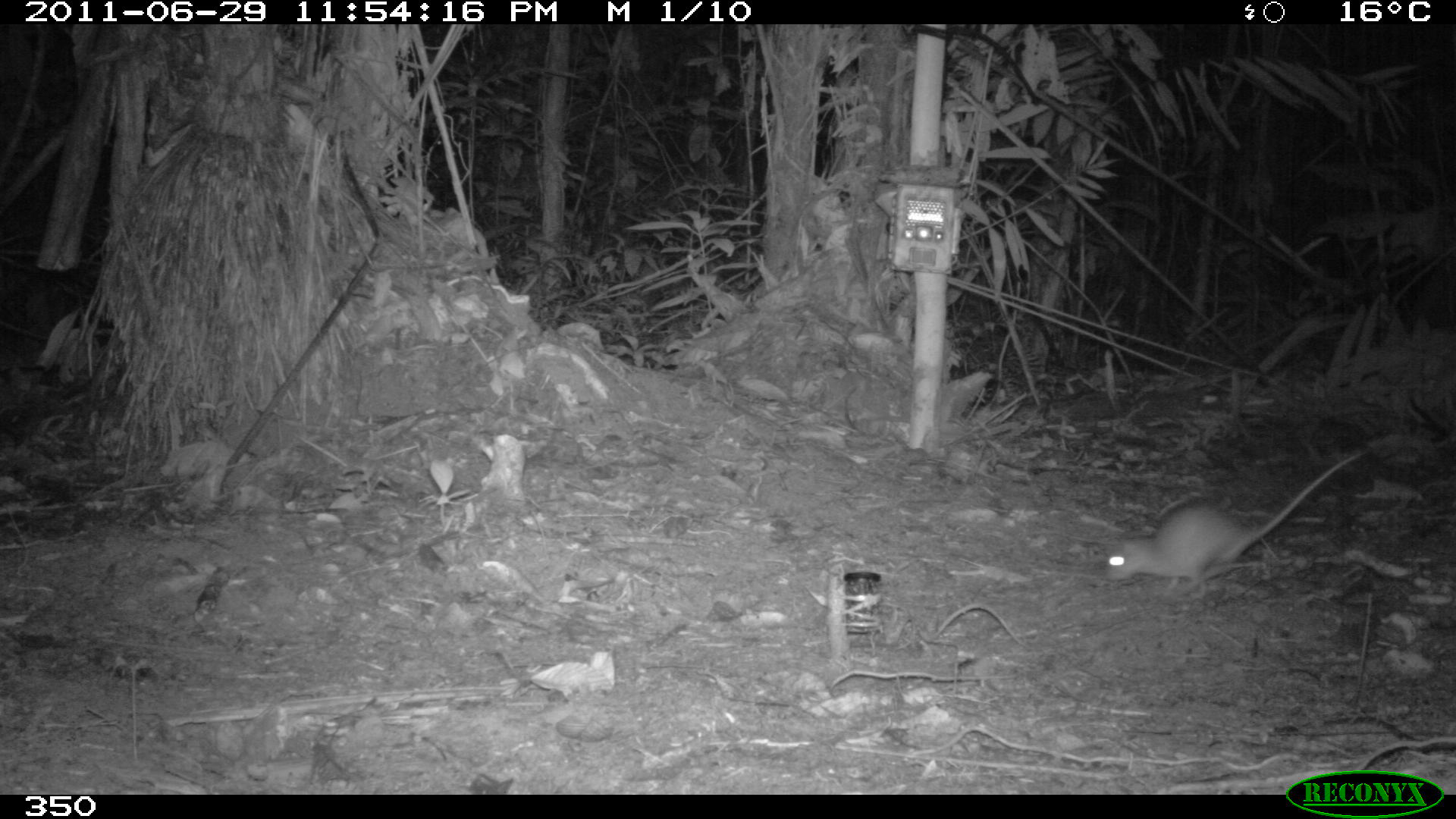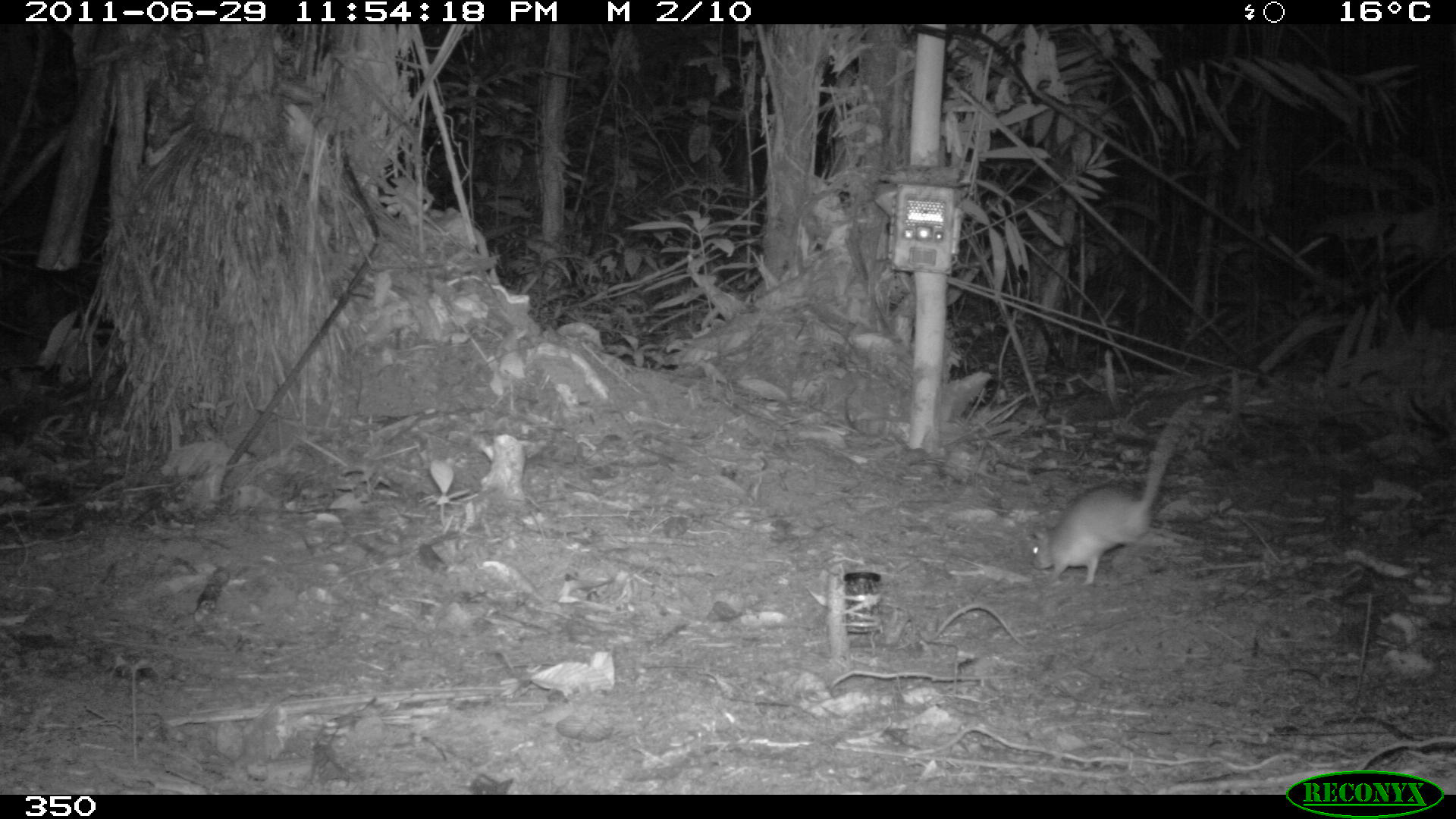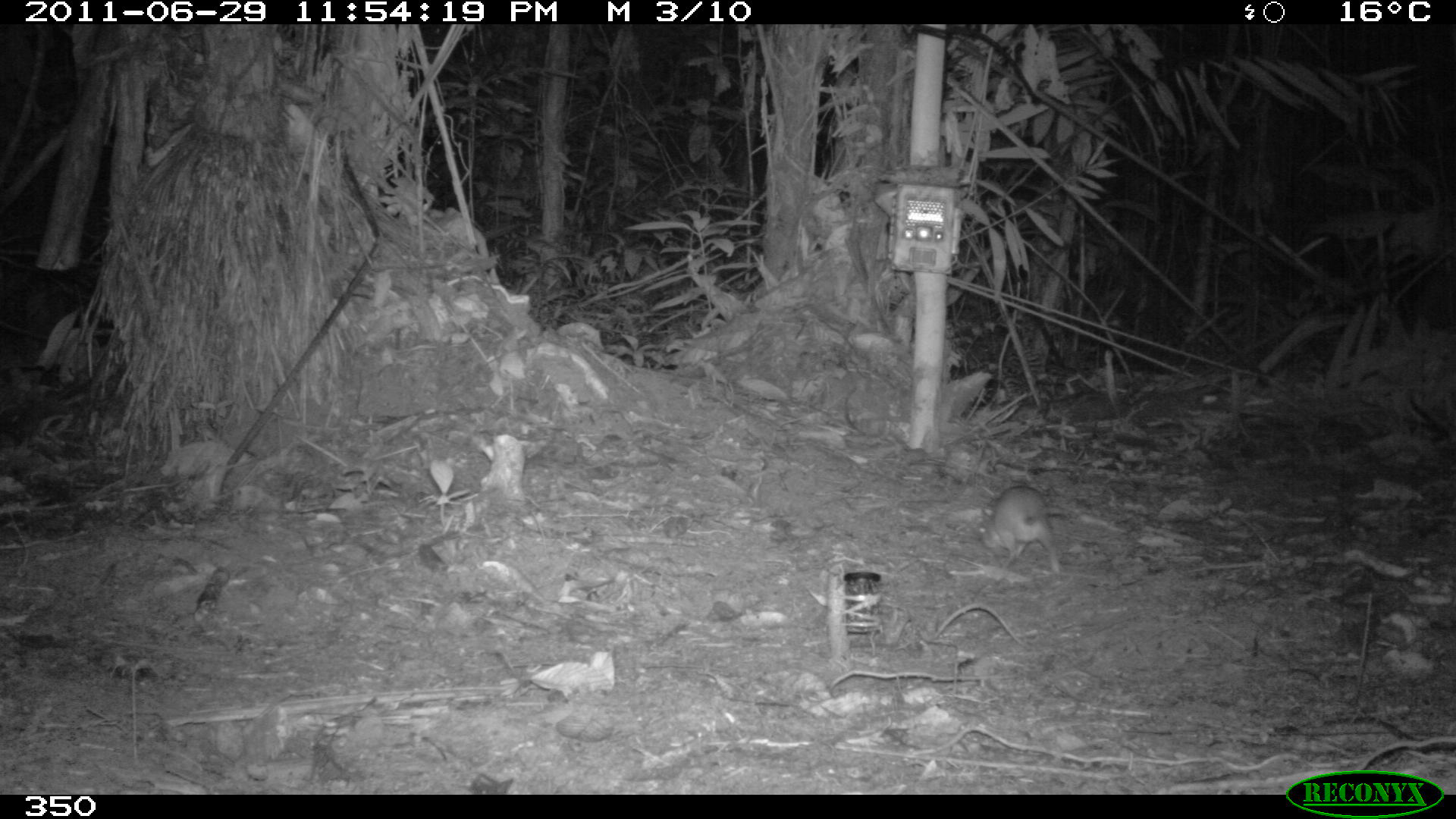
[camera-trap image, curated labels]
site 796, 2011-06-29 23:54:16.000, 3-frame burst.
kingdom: Animalia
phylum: Chordata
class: Mammalia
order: Rodentia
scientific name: Rodentia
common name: rodents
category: unknown rodent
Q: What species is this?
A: Unknown rodent (rodents) (Rodentia).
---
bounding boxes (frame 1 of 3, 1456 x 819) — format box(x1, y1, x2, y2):
unknown rodent: box(1104, 446, 1366, 597)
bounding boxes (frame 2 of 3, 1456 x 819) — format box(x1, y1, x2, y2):
unknown rodent: box(1029, 398, 1212, 584)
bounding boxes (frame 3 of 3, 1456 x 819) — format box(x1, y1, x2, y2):
unknown rodent: box(978, 485, 1068, 573)